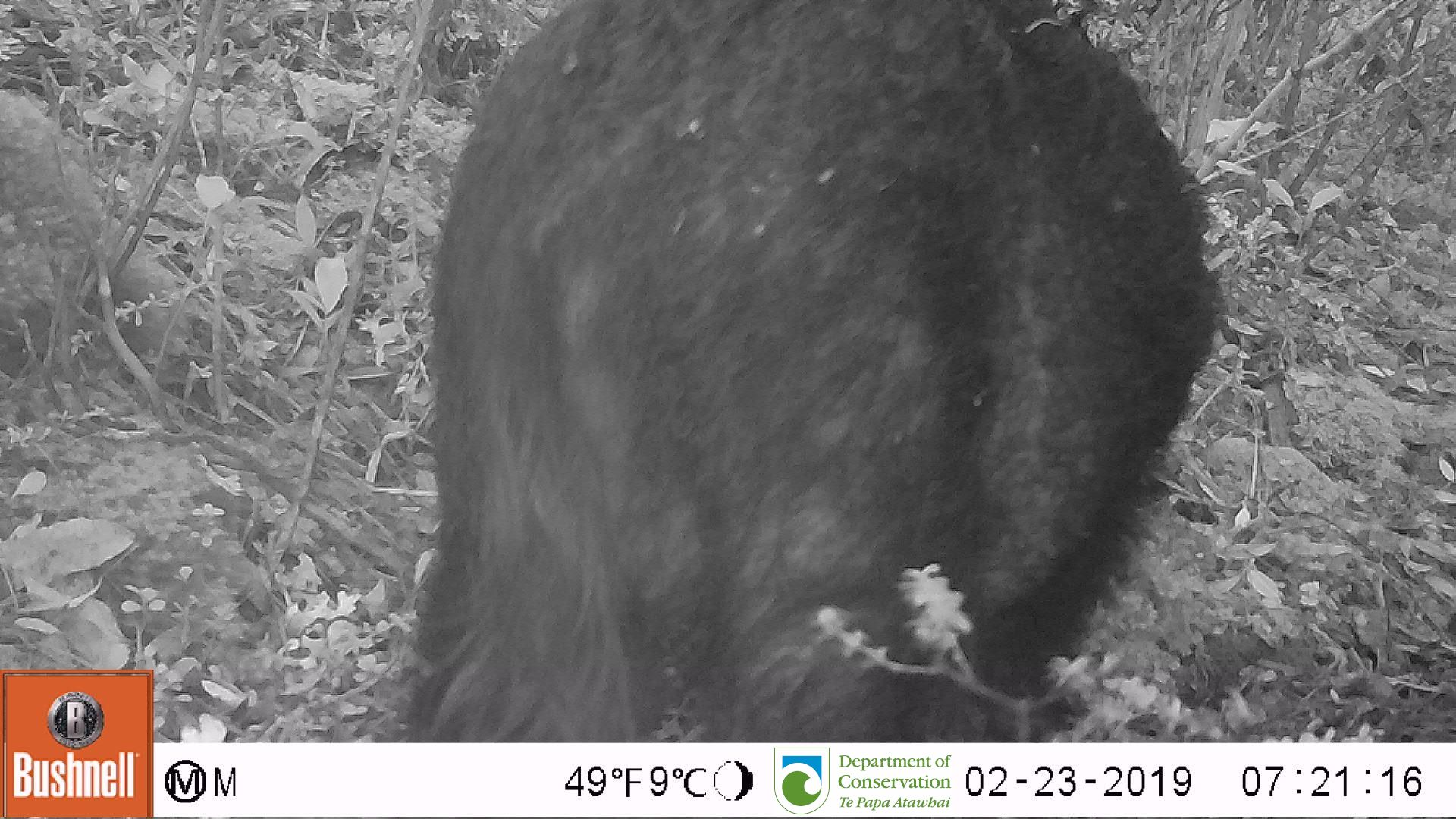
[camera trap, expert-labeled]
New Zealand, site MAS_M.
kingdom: Animalia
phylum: Chordata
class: Mammalia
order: Artiodactyla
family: Suidae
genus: Sus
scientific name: Sus scrofa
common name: pig